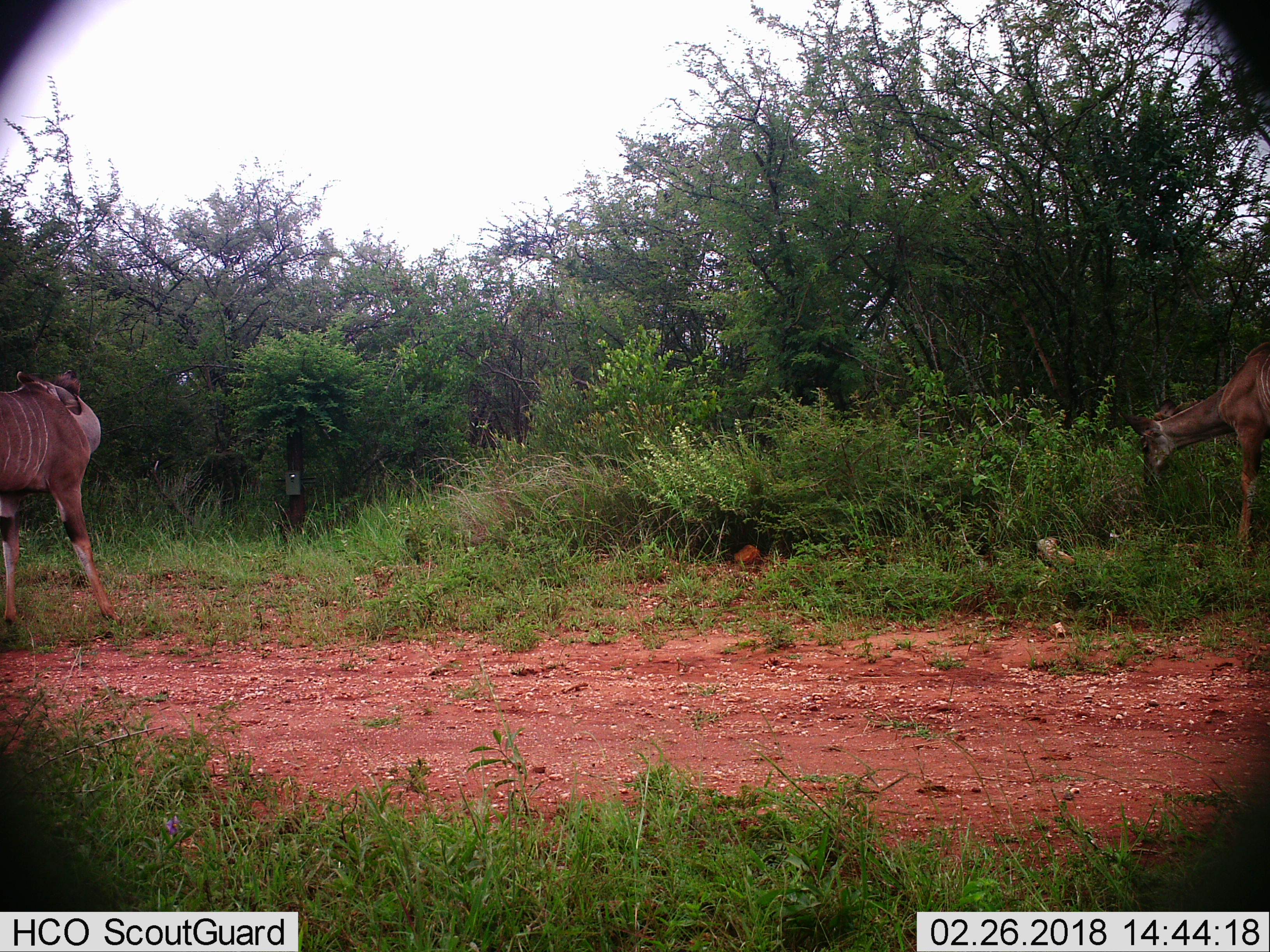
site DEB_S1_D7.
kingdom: Animalia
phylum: Chordata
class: Mammalia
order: Artiodactyla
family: Bovidae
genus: Tragelaphus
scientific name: Tragelaphus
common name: kudu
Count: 2.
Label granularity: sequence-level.